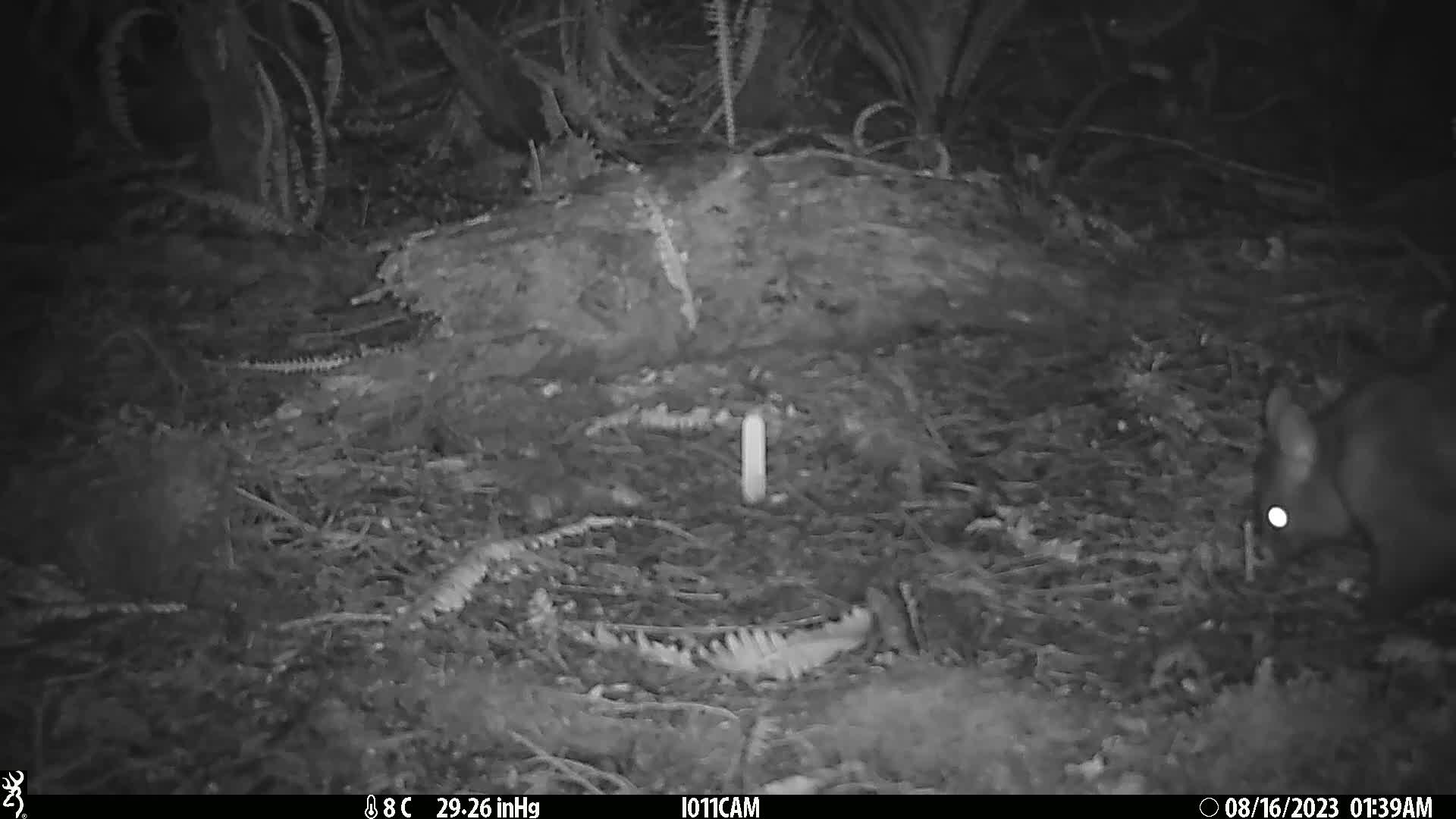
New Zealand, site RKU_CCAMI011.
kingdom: Animalia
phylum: Chordata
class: Mammalia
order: Diprotodontia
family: Phalangeridae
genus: Trichosurus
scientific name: Trichosurus vulpecula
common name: common brushtail possum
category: possum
Possum (common brushtail possum) (Trichosurus vulpecula).